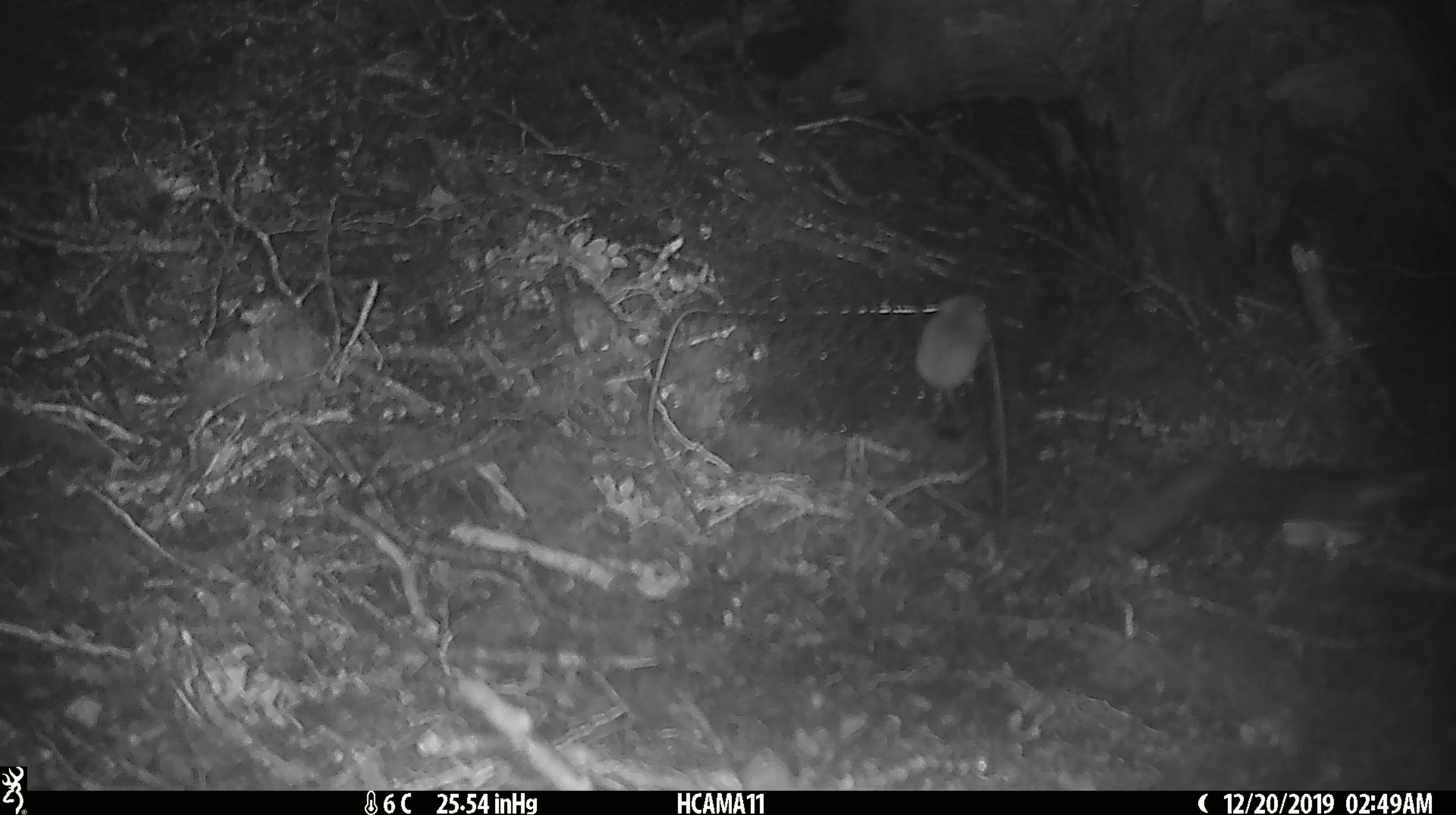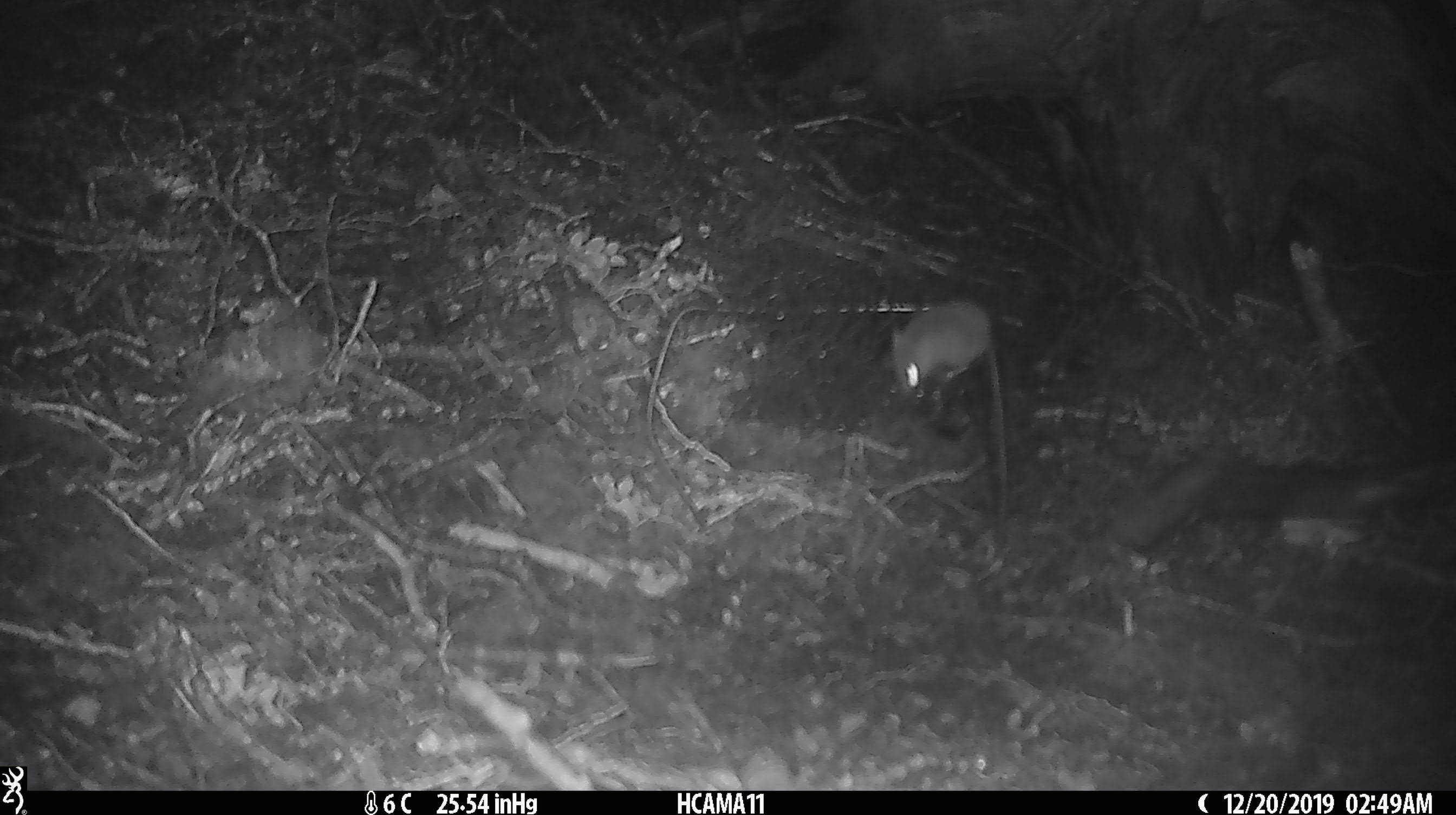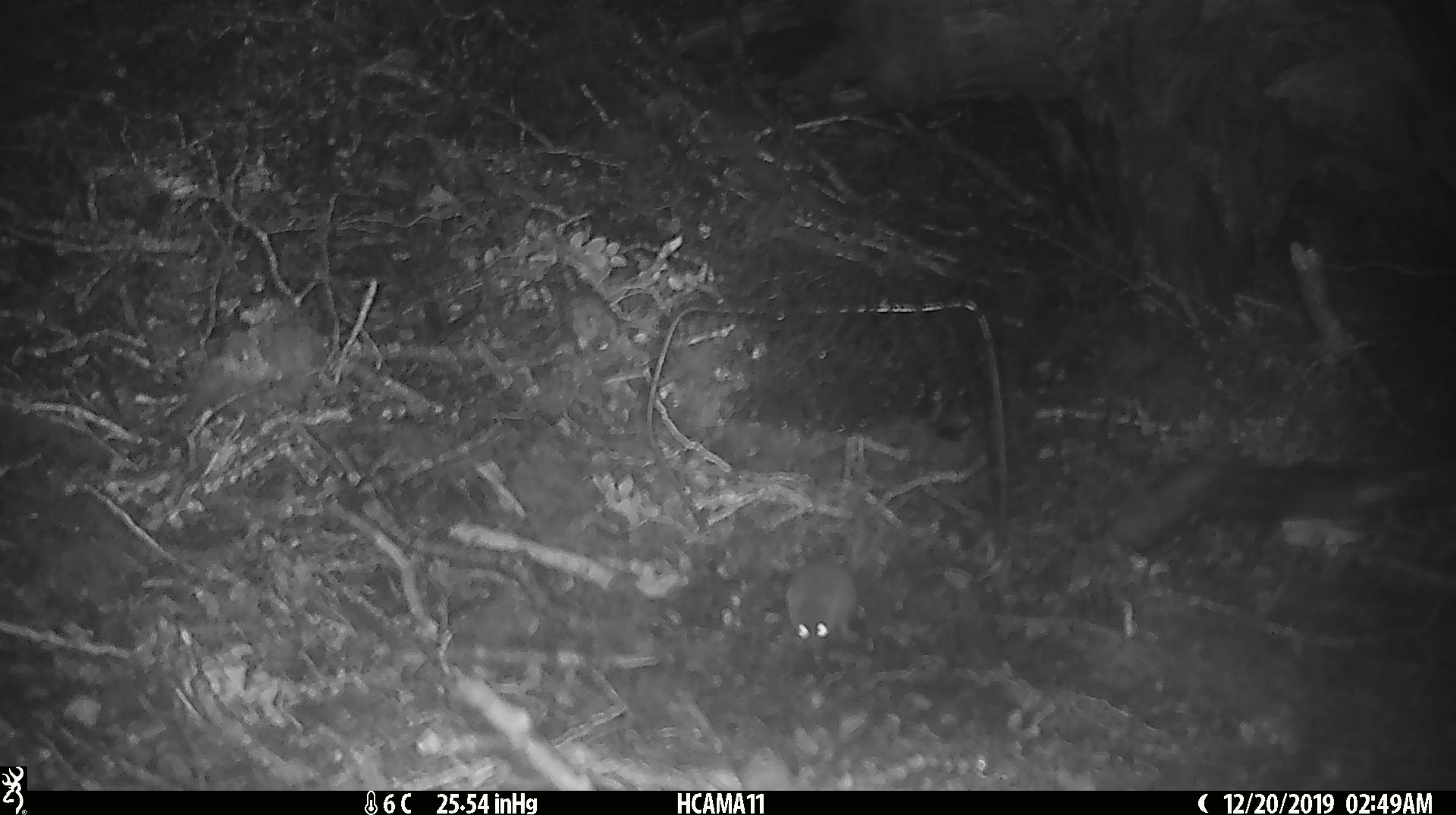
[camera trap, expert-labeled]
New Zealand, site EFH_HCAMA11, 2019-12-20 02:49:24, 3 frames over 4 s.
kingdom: Animalia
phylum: Chordata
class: Mammalia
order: Rodentia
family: Muridae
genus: Mus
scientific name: Mus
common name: mouse